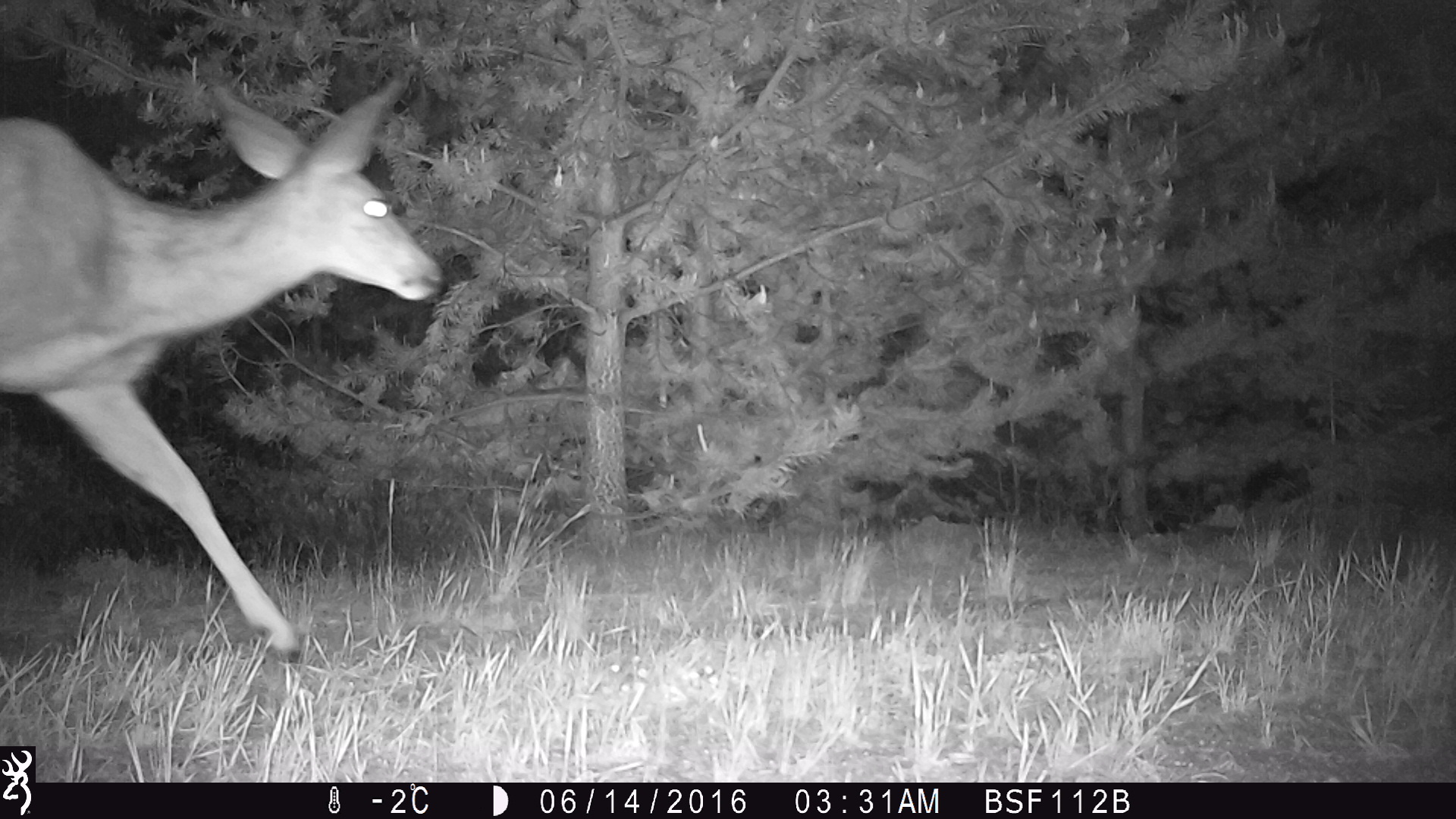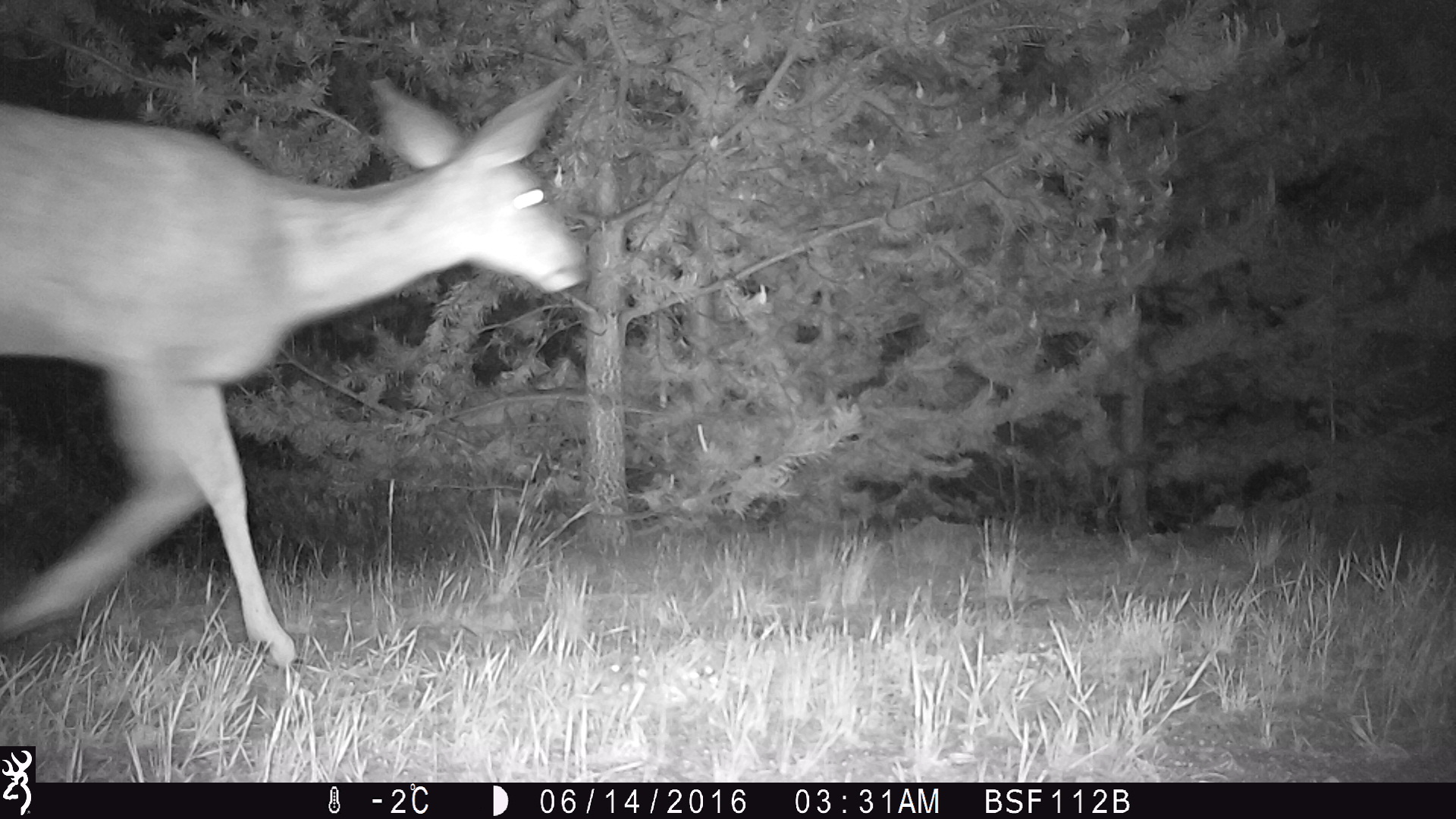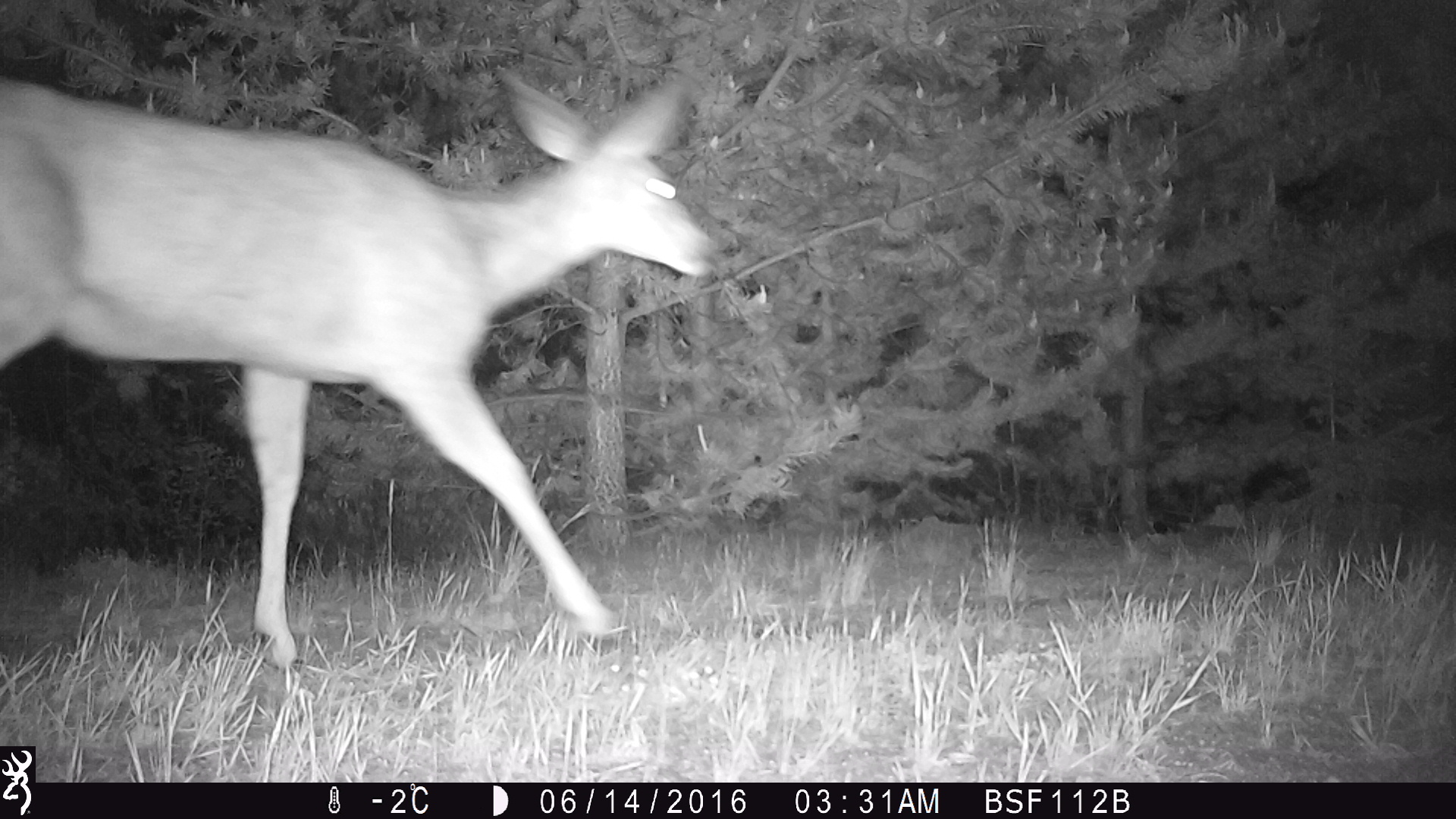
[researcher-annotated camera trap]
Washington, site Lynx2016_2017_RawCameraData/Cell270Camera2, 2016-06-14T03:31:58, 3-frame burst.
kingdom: Animalia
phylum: Chordata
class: Mammalia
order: Artiodactyla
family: Cervidae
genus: Odocoileus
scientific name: Odocoileus hemionus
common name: mule deer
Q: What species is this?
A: Odocoileus hemionus (mule deer).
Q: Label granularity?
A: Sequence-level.